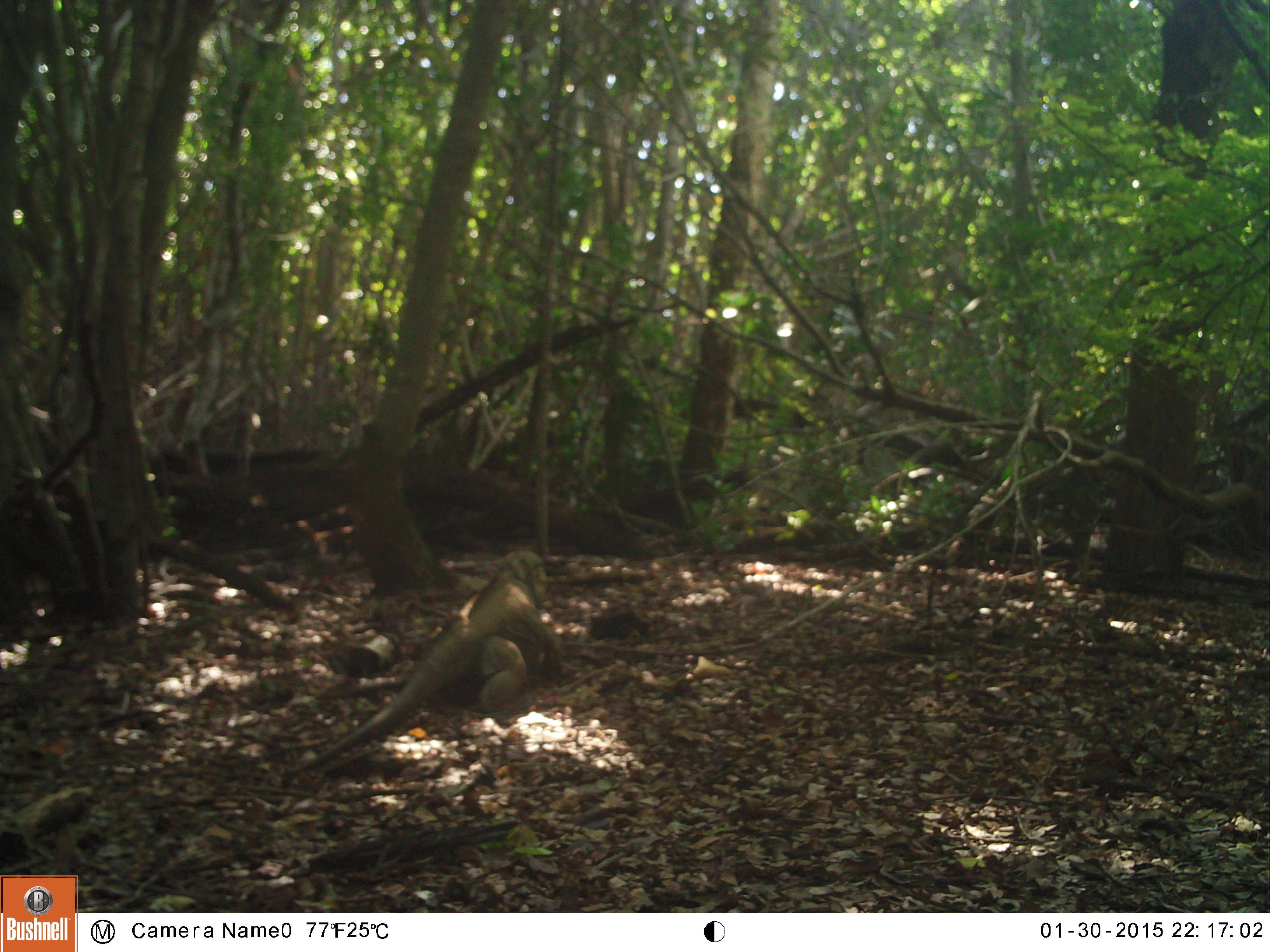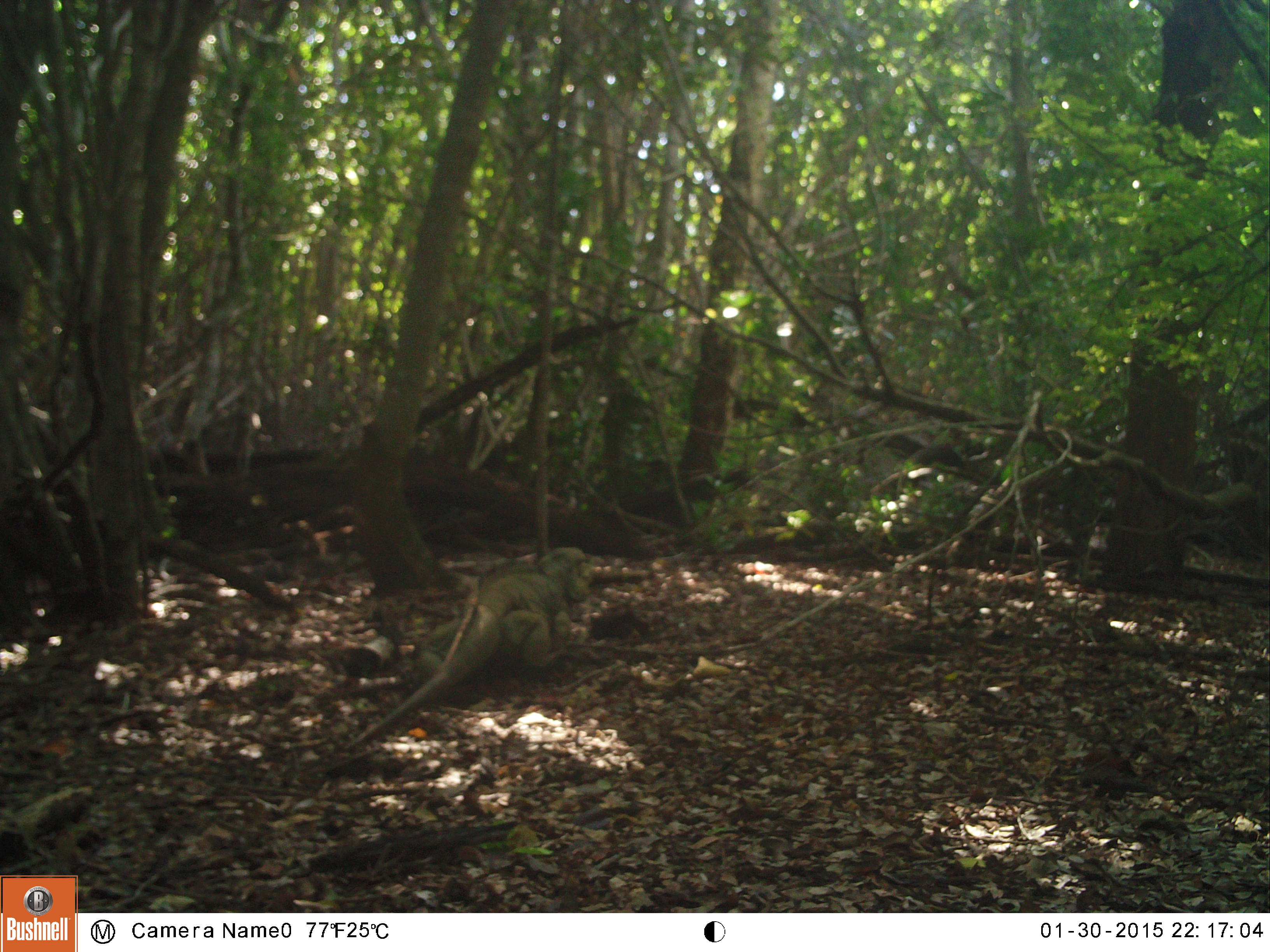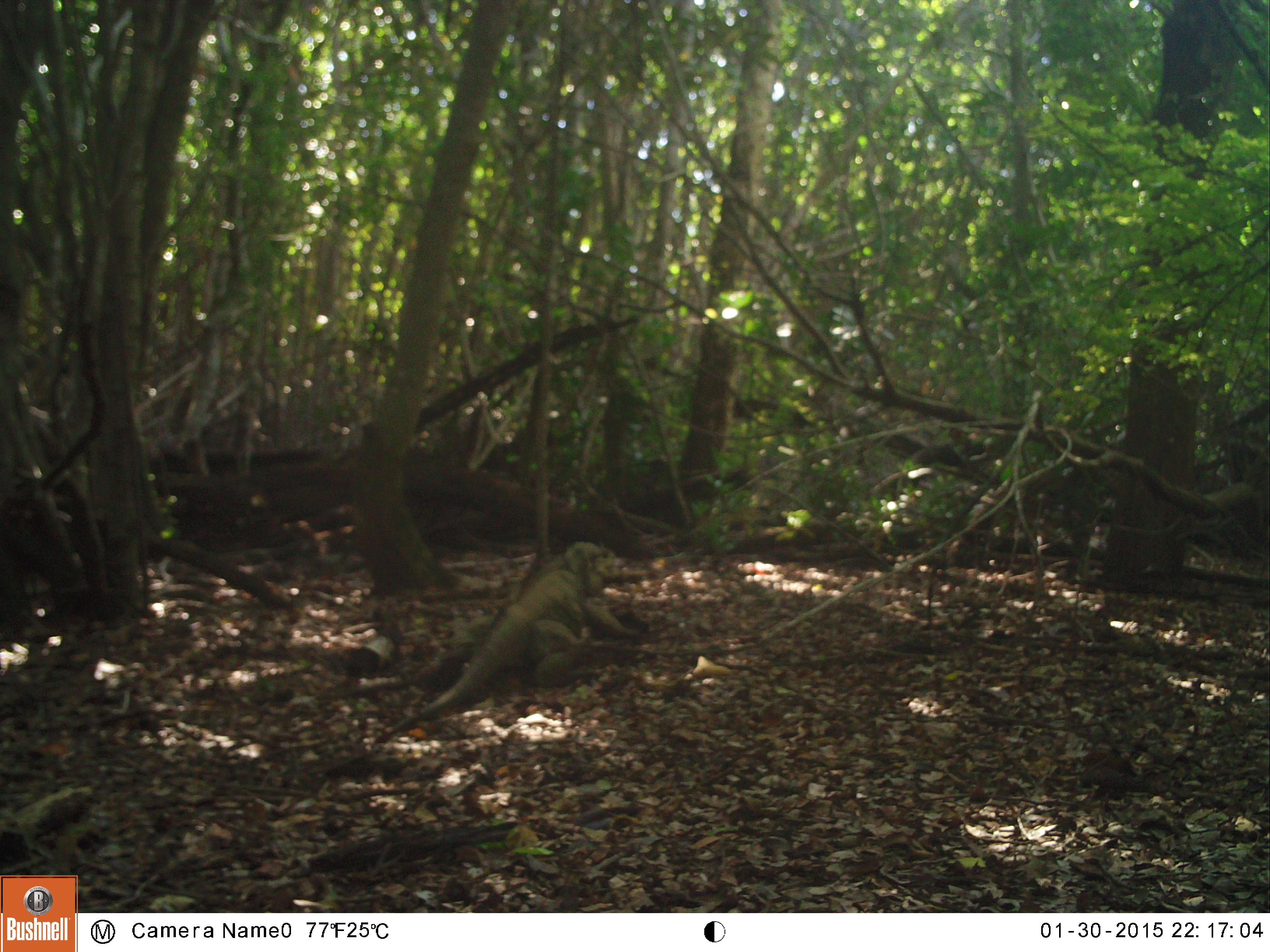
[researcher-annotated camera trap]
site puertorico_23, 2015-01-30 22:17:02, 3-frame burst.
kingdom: Animalia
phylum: Chordata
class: Reptilia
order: Squamata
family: Iguanidae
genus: Iguana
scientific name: Iguana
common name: typical iguanas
Iguana (typical iguanas).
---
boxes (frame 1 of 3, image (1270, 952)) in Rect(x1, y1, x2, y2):
iguana: Rect(298, 549, 562, 777)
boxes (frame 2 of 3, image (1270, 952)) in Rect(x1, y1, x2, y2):
iguana: Rect(337, 549, 592, 747)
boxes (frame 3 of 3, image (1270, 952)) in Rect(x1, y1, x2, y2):
iguana: Rect(379, 539, 657, 728)